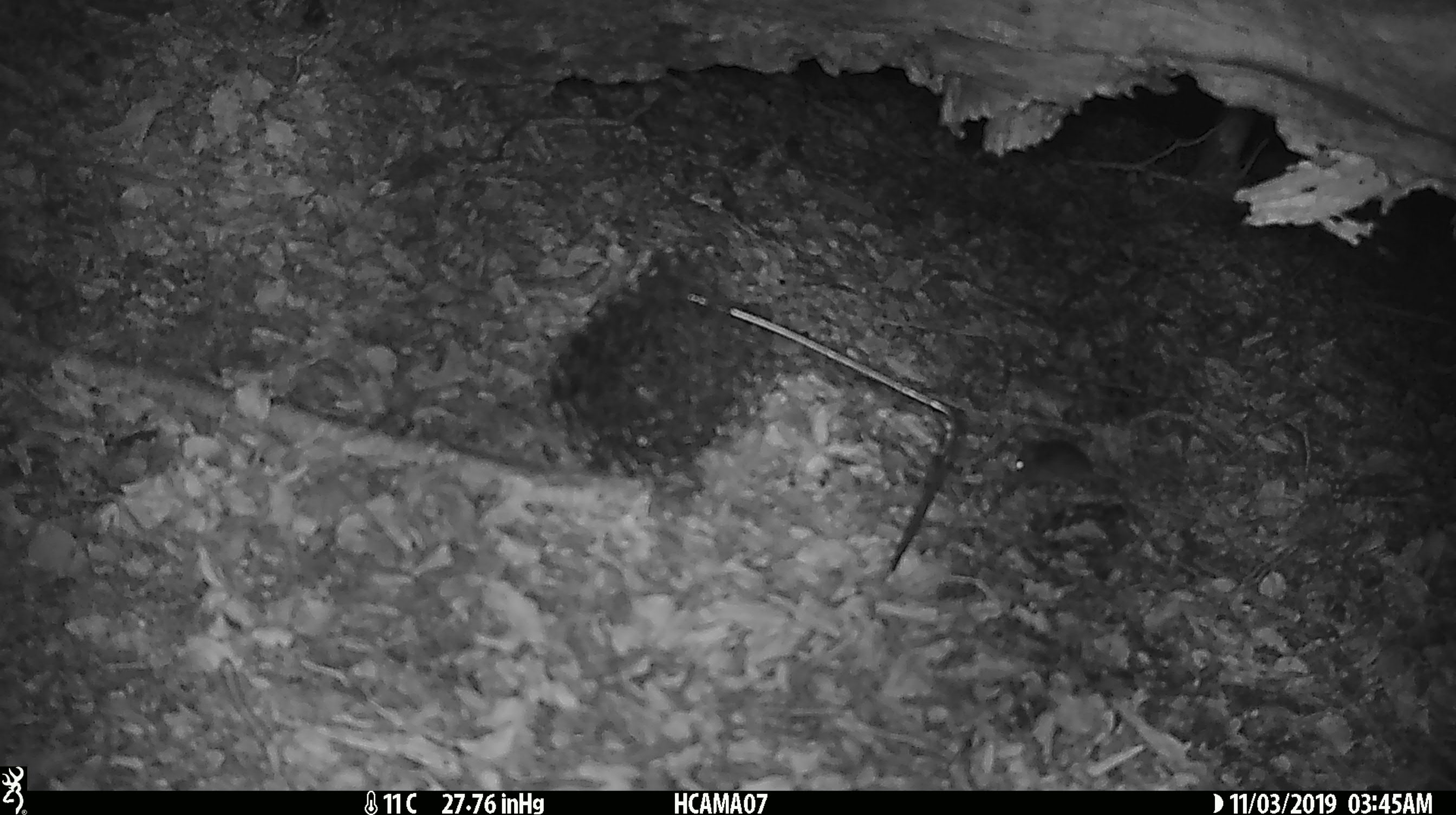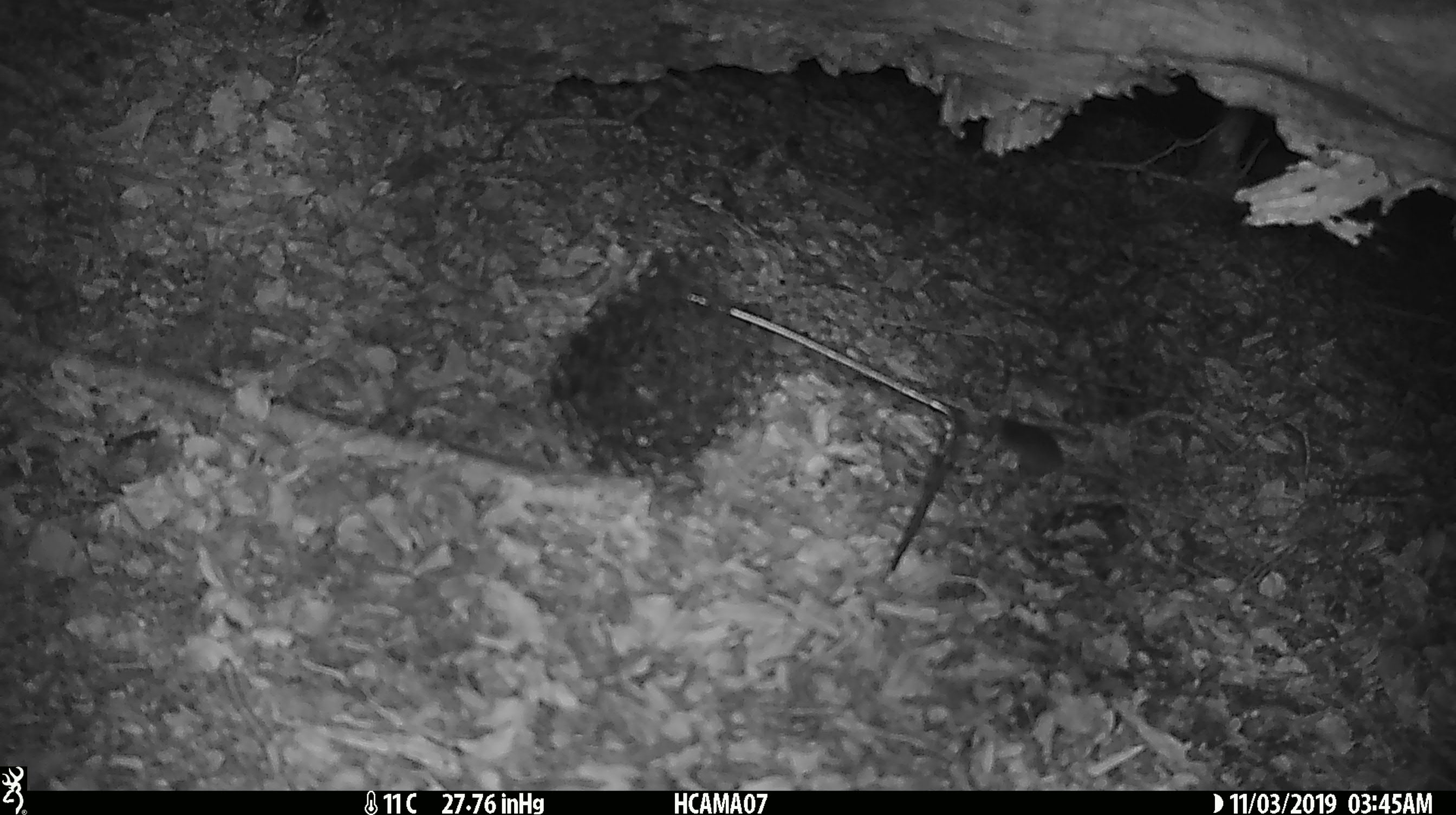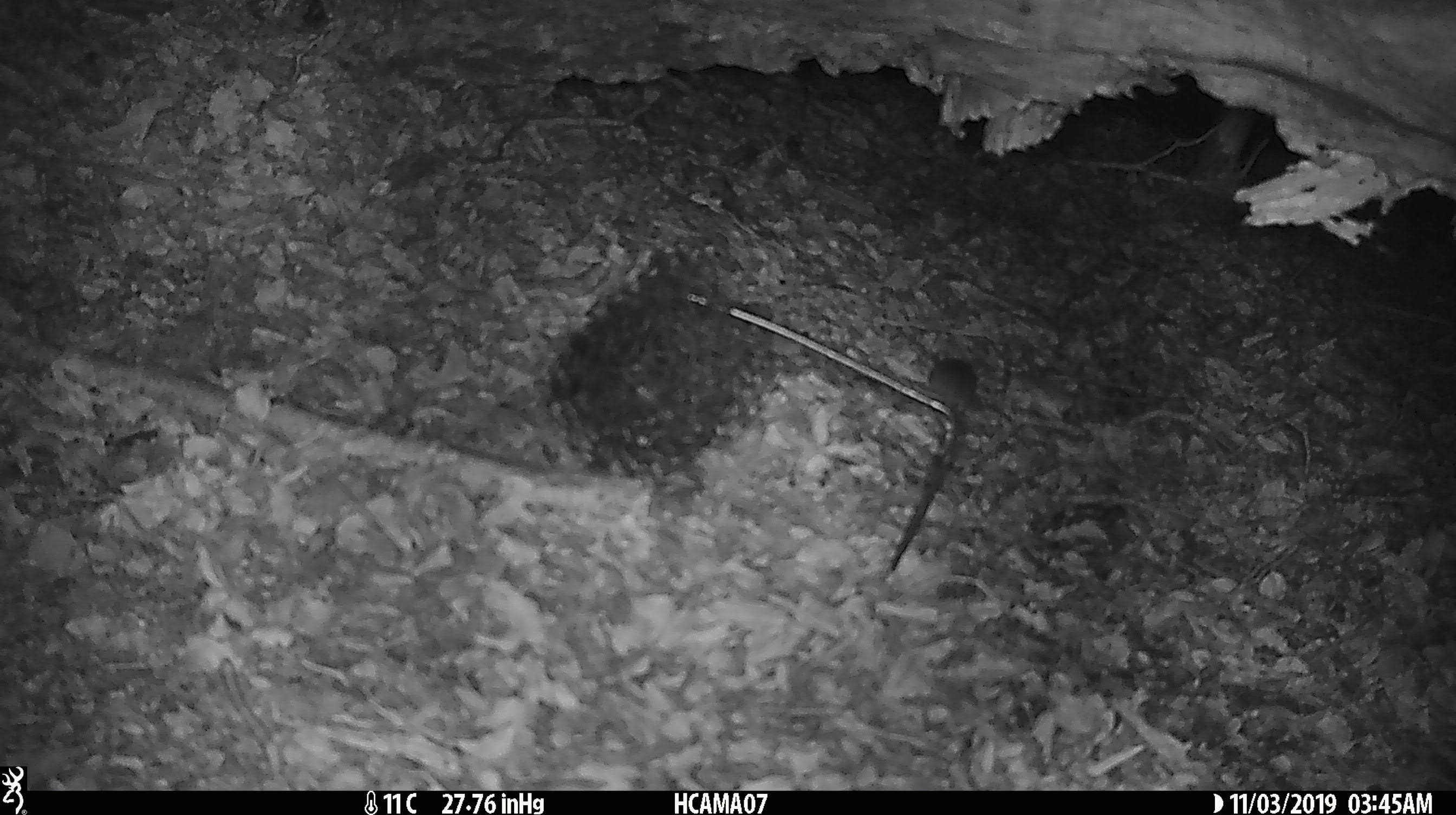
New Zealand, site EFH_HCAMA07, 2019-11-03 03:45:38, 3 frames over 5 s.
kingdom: Animalia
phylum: Chordata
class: Mammalia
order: Rodentia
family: Muridae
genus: Mus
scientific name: Mus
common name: mouse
Mouse (Mus).